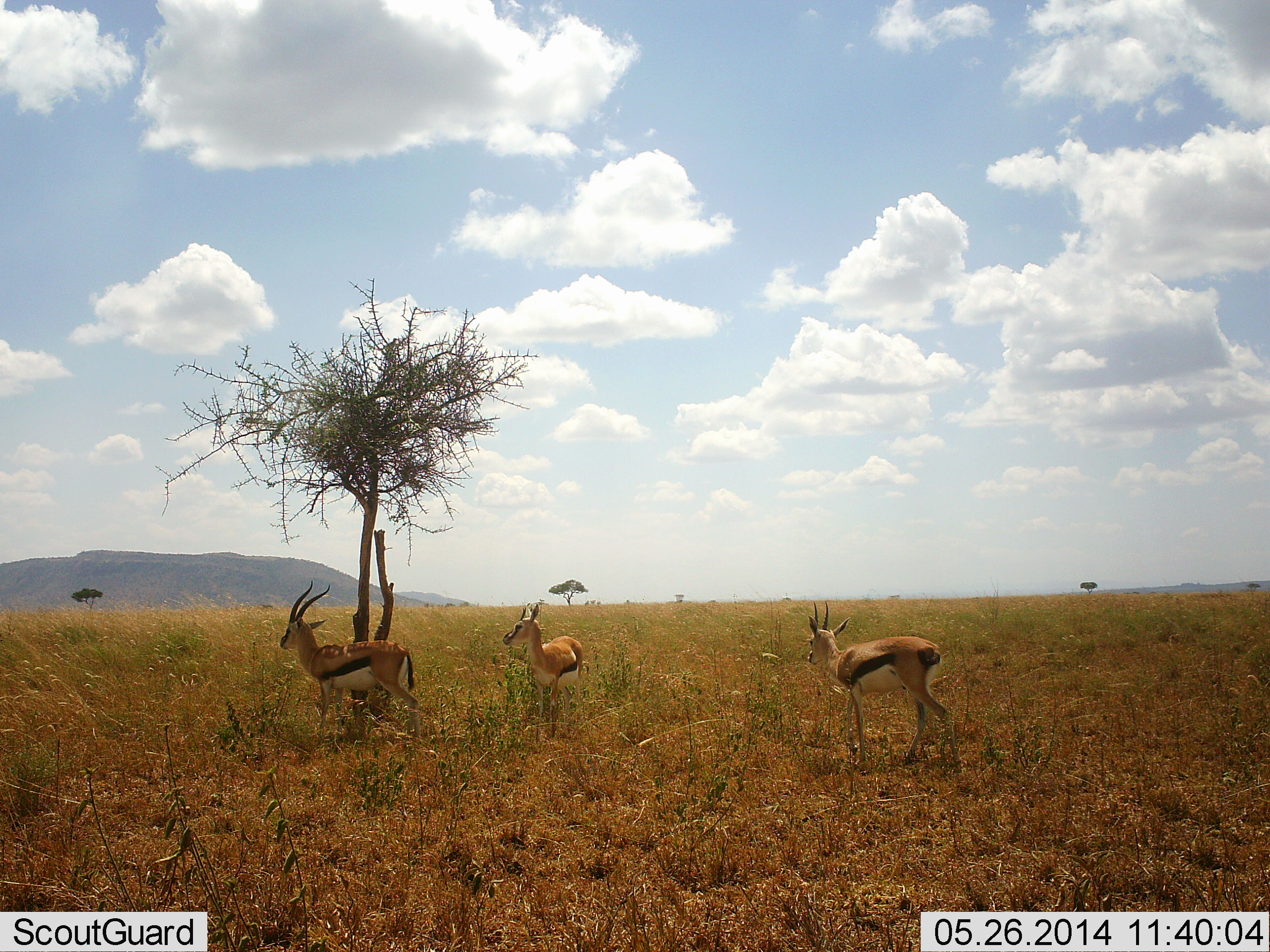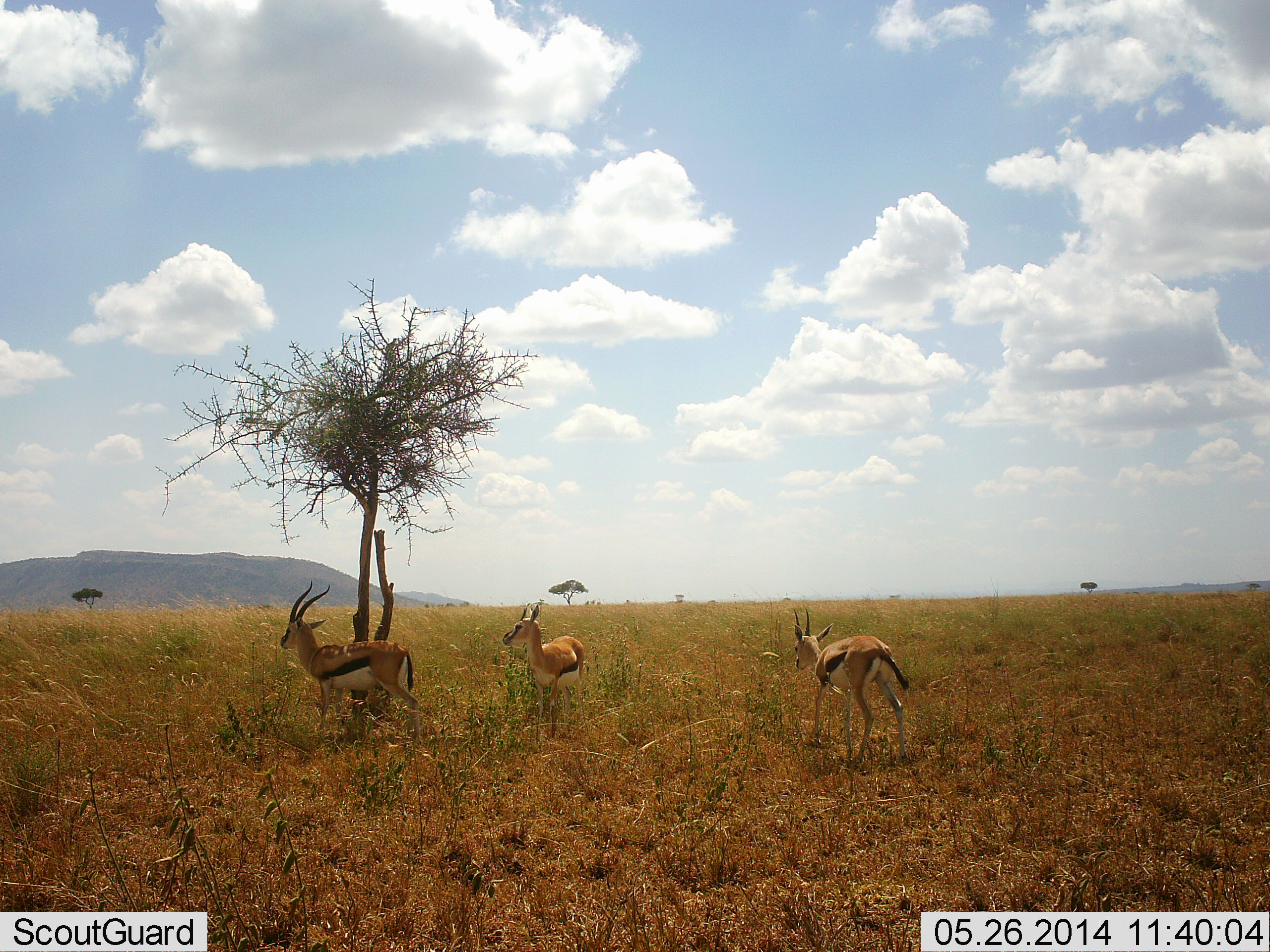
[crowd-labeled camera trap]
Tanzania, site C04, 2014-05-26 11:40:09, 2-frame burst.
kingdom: Animalia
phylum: Chordata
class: Mammalia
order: Artiodactyla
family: Bovidae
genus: Eudorcas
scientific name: Eudorcas thomsonii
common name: thomson's gazelle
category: gazellethomsons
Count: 3.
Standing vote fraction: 100%.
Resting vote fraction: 0%.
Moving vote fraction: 30%.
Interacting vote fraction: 0%.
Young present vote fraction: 0%.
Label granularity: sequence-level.